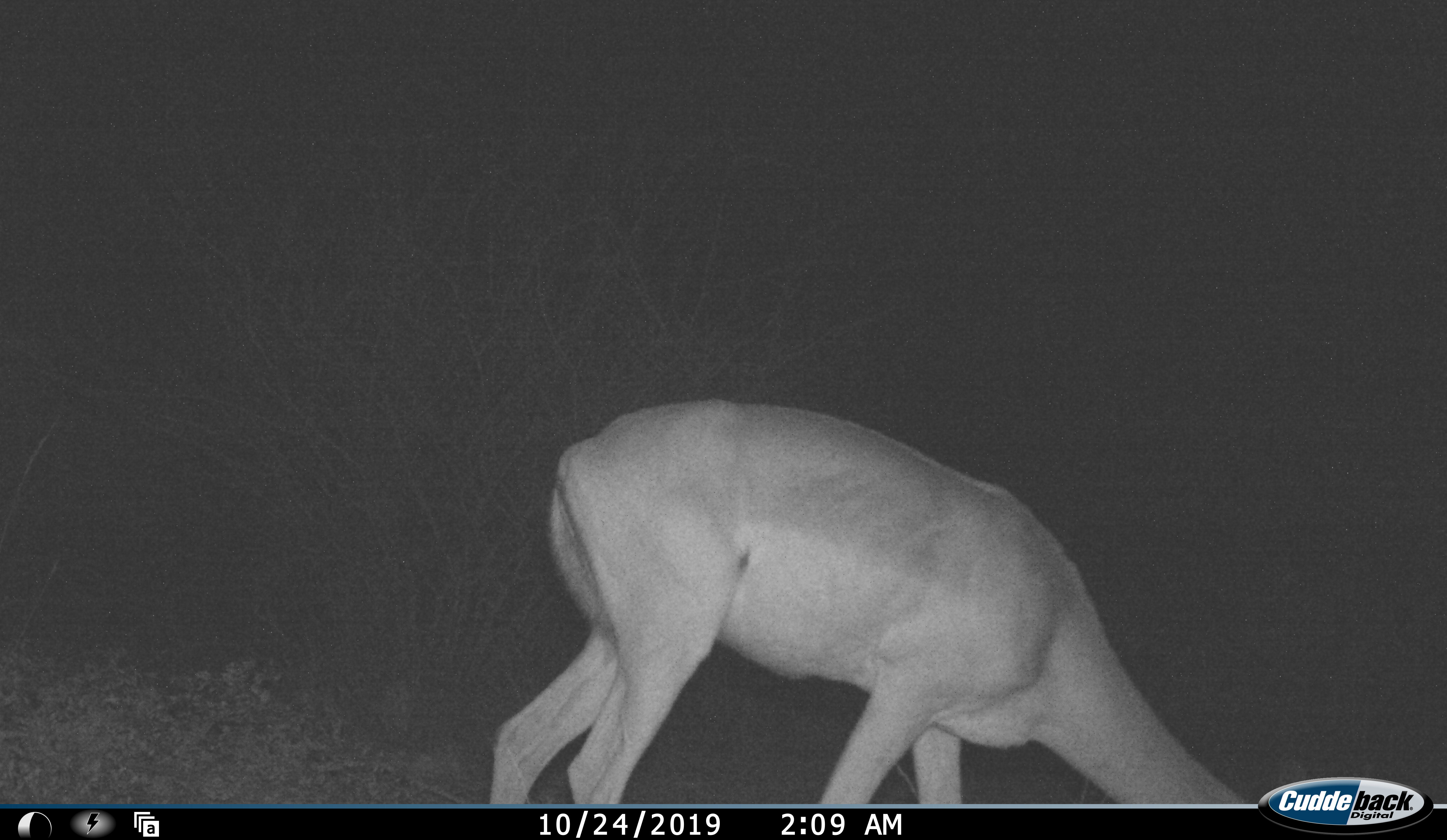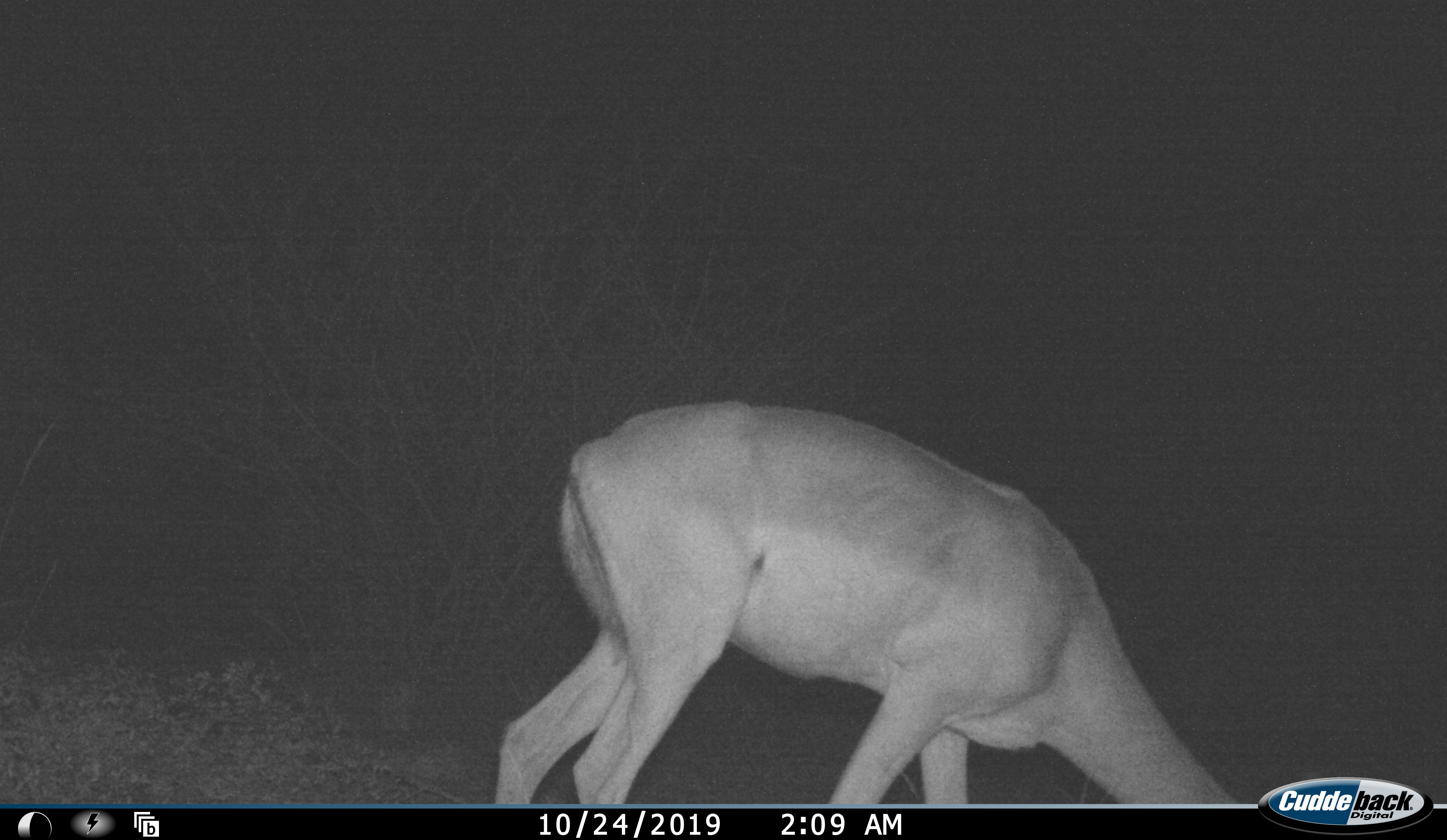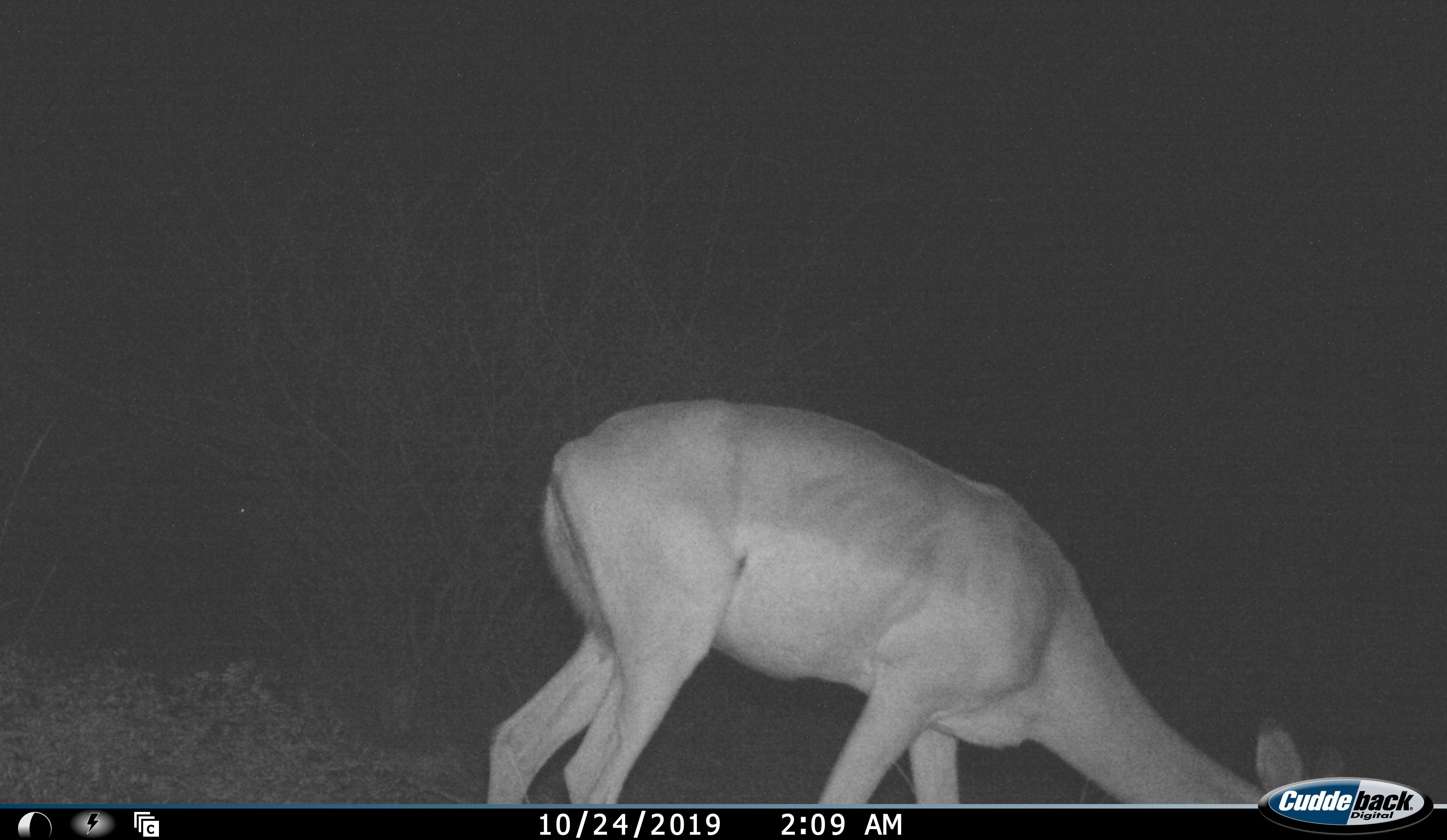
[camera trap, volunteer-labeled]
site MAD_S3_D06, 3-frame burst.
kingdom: Animalia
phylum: Chordata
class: Mammalia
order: Artiodactyla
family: Bovidae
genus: Aepyceros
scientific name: Aepyceros melampus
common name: impala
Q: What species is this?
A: Impala (Aepyceros melampus).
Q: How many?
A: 1.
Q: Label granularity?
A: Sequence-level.